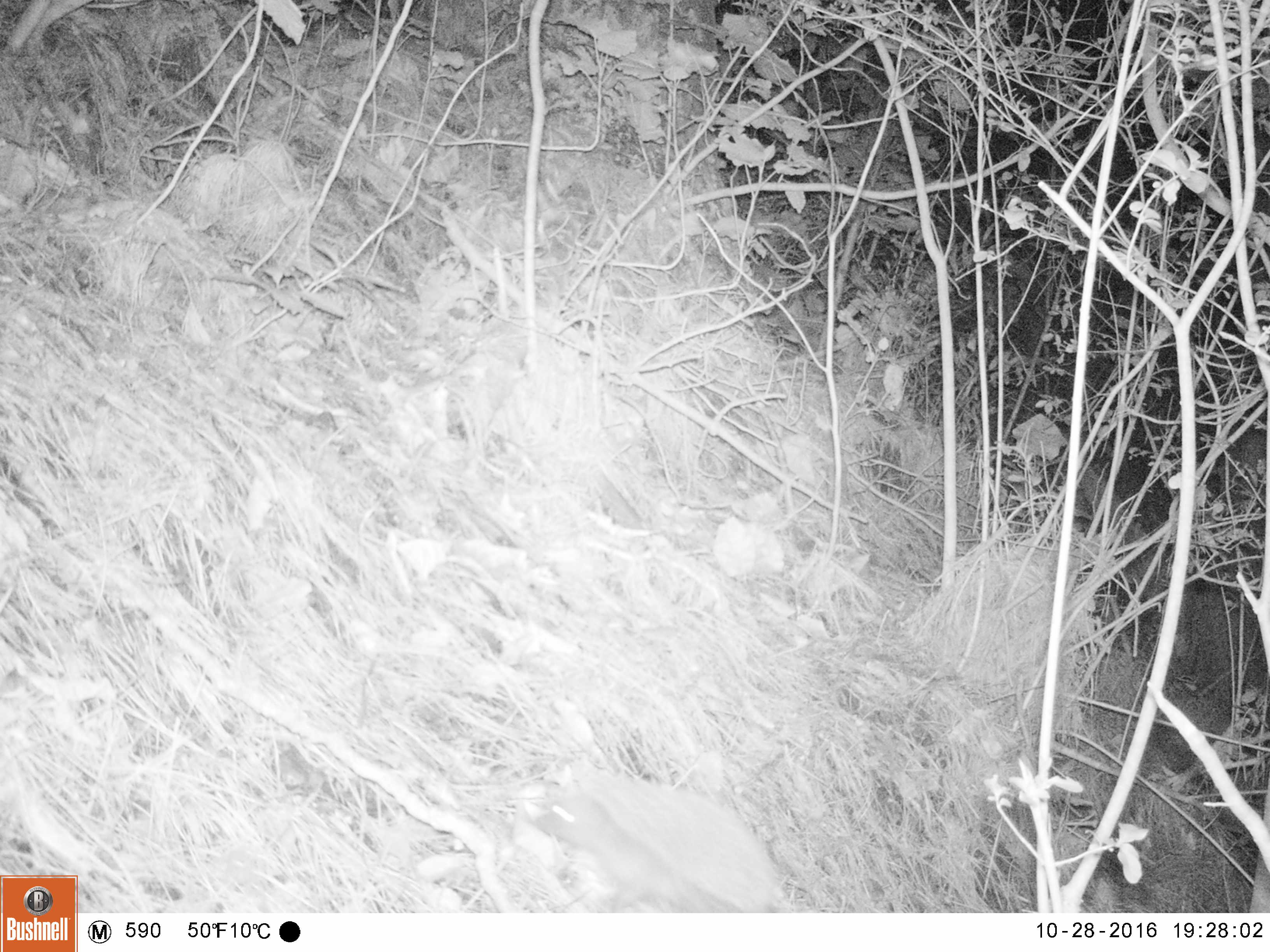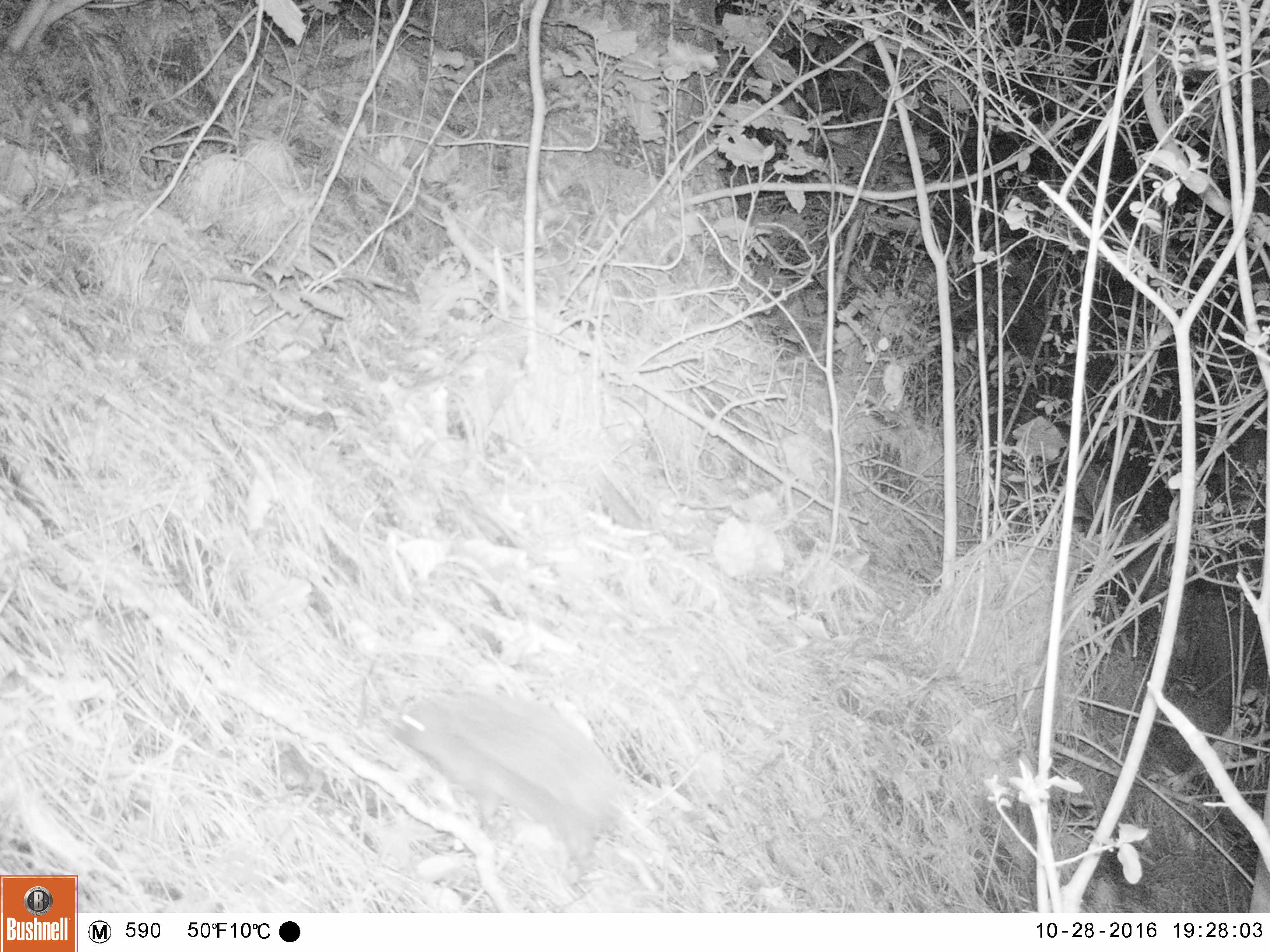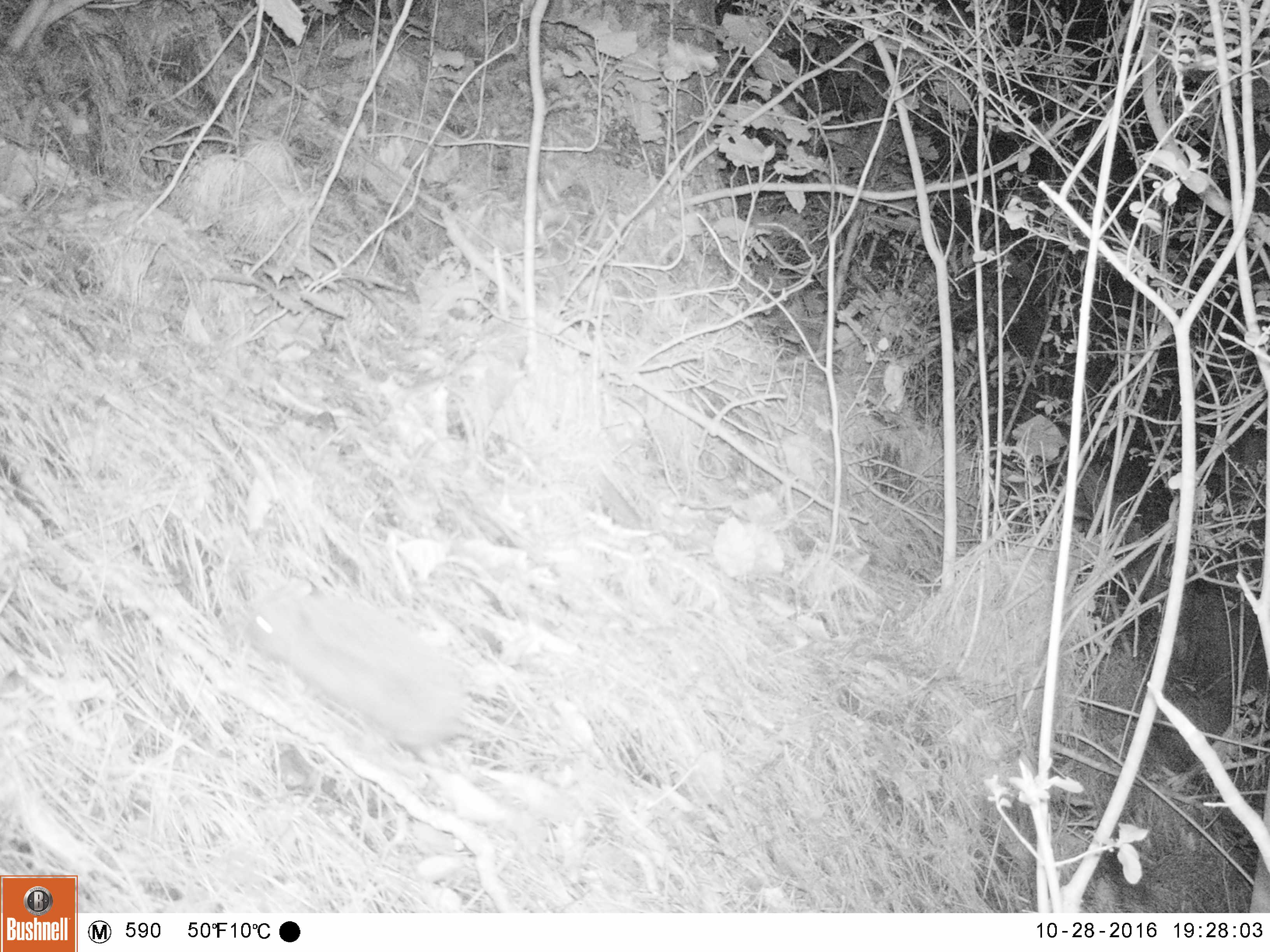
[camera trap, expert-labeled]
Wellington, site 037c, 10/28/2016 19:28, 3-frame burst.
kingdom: Animalia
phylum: Chordata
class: Mammalia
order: Eulipotyphla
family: Erinaceidae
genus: Erinaceus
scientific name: Erinaceus europaeus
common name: hedgehog